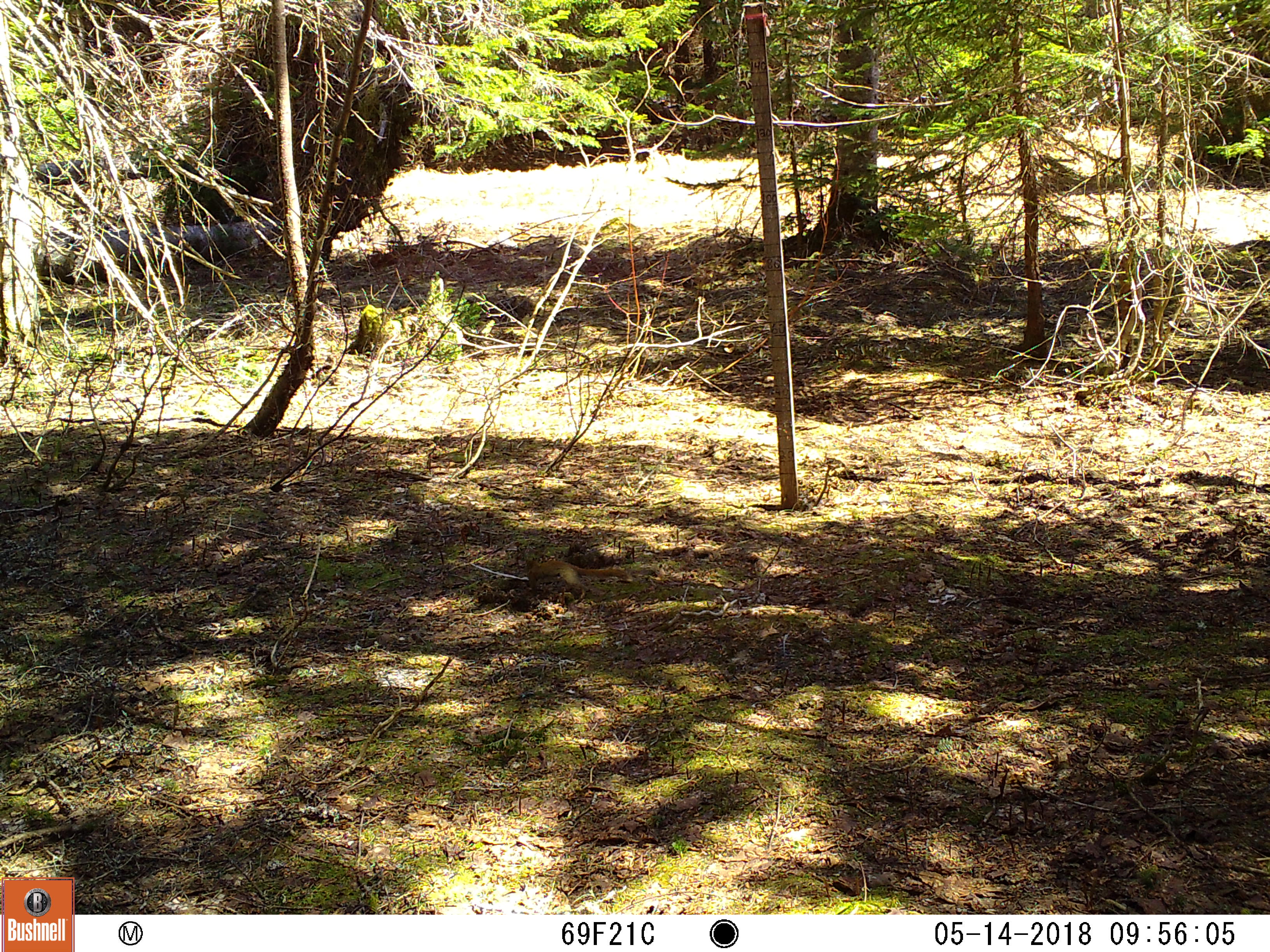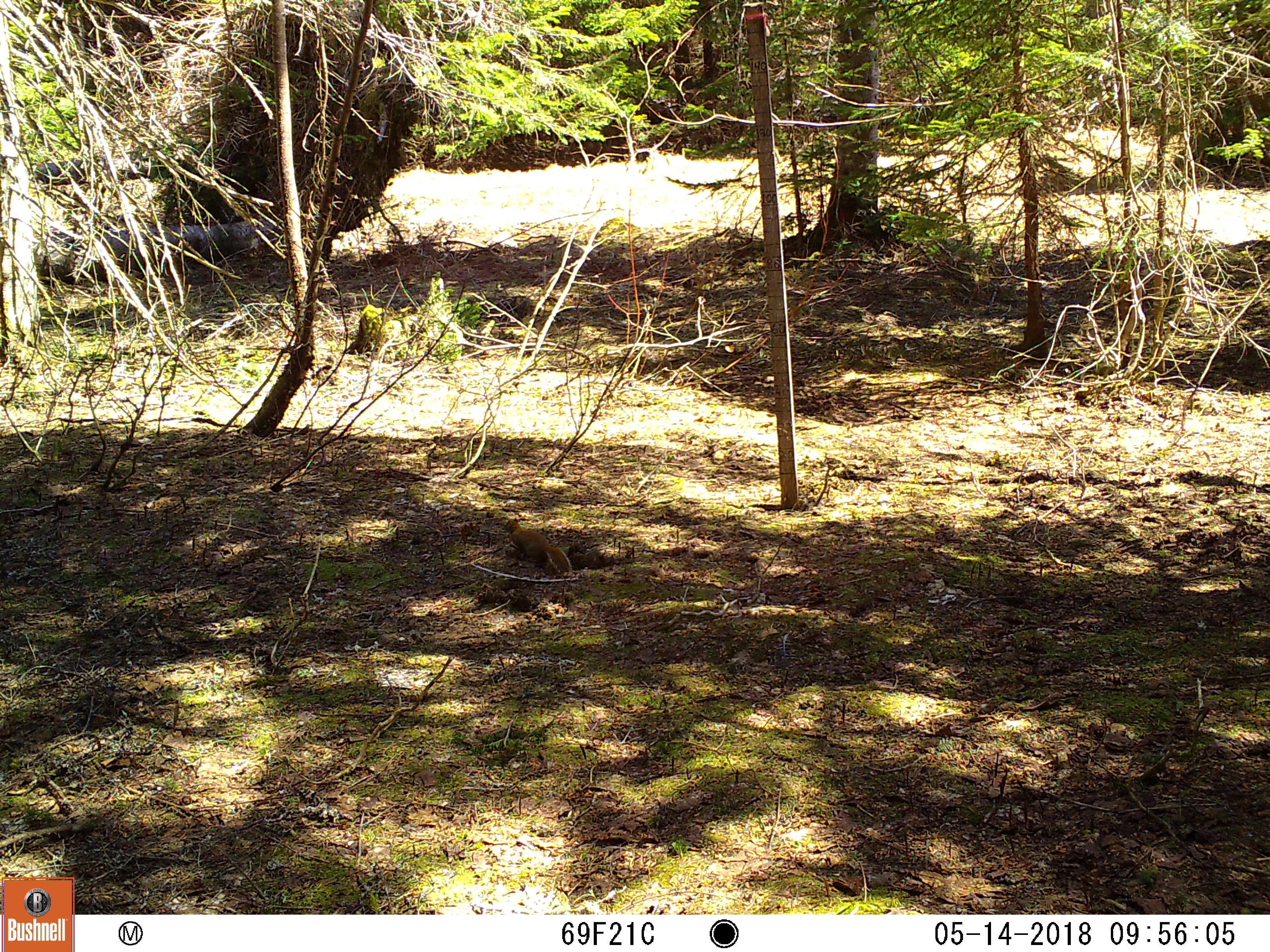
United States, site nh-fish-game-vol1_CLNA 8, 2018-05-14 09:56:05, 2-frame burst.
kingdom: Animalia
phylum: Chordata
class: Mammalia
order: Rodentia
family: Sciuridae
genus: Tamiasciurus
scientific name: Tamiasciurus hudsonicus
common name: red squirrel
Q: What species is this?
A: Red squirrel (Tamiasciurus hudsonicus).